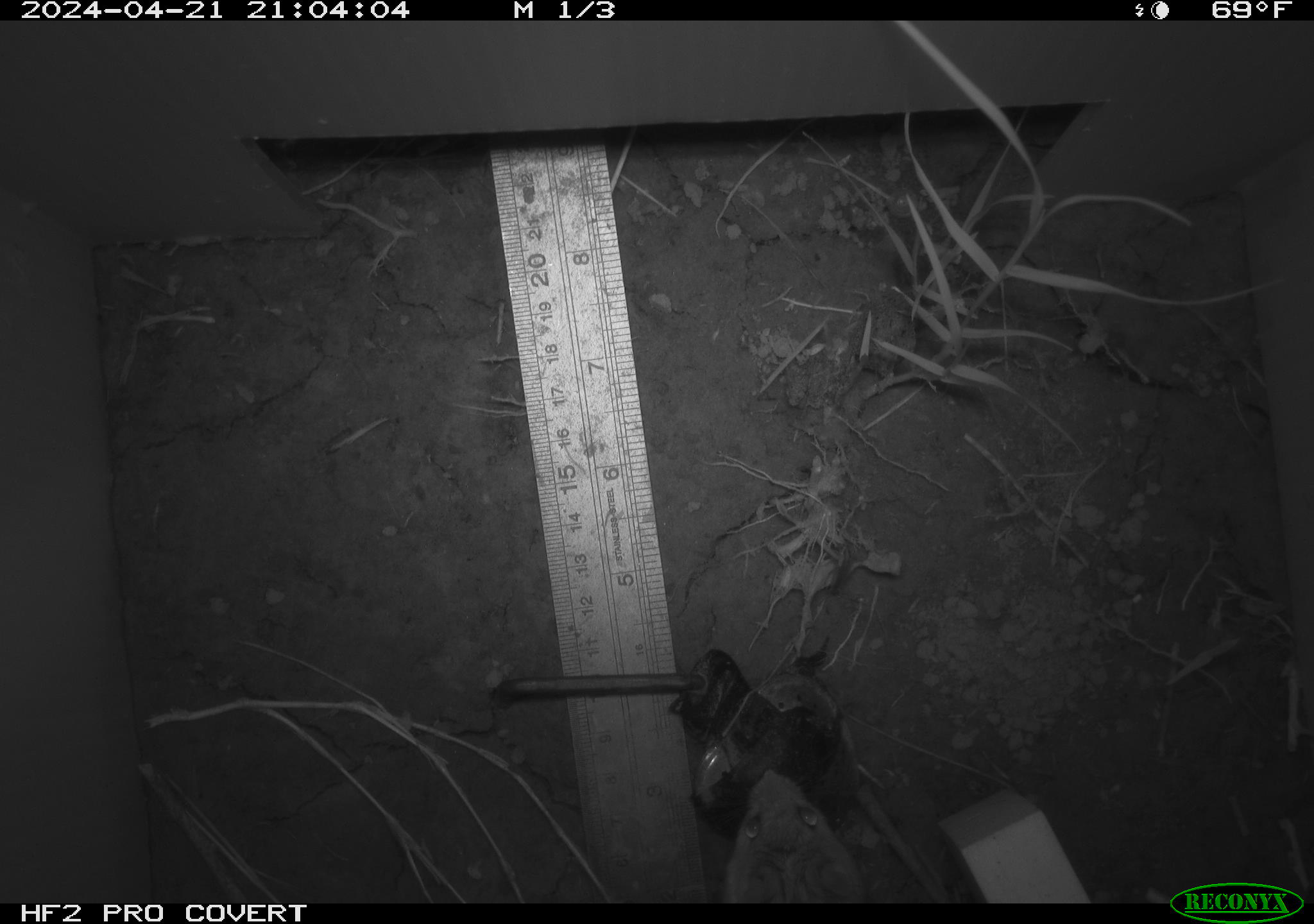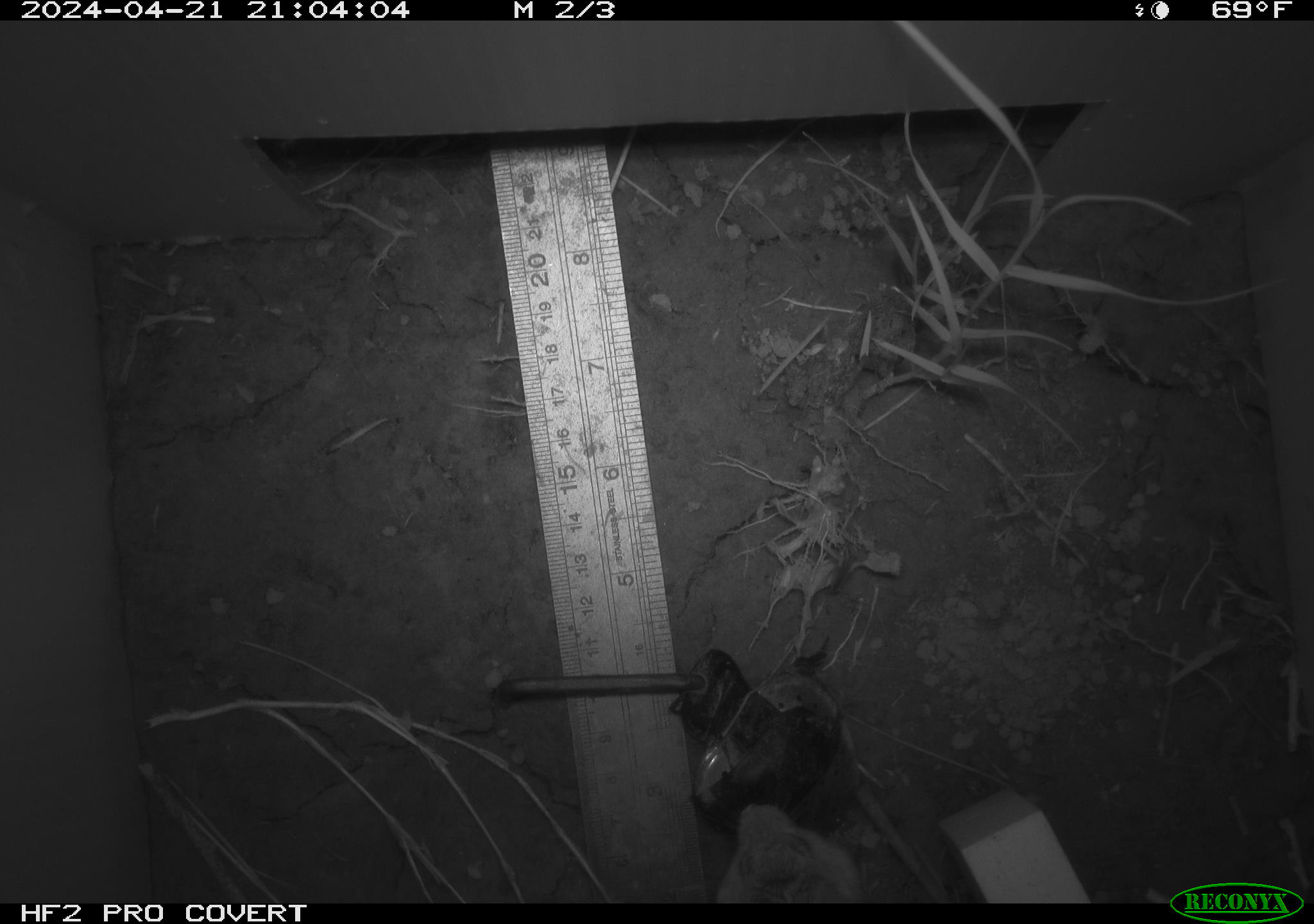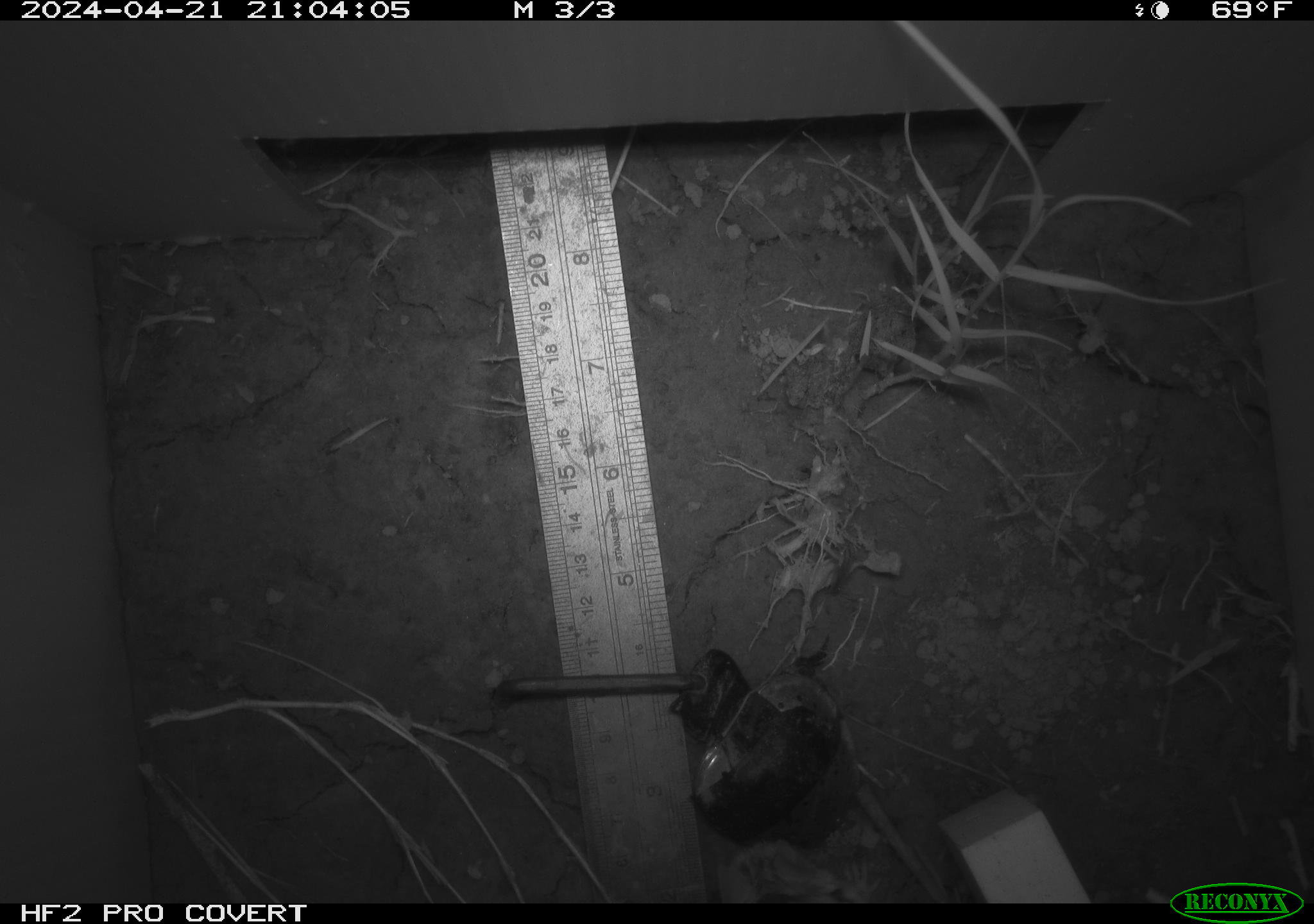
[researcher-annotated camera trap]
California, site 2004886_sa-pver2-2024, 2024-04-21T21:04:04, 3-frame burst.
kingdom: Animalia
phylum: Chordata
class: Mammalia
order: Rodentia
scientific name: Rodentia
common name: mouse species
Mouse species (Rodentia).